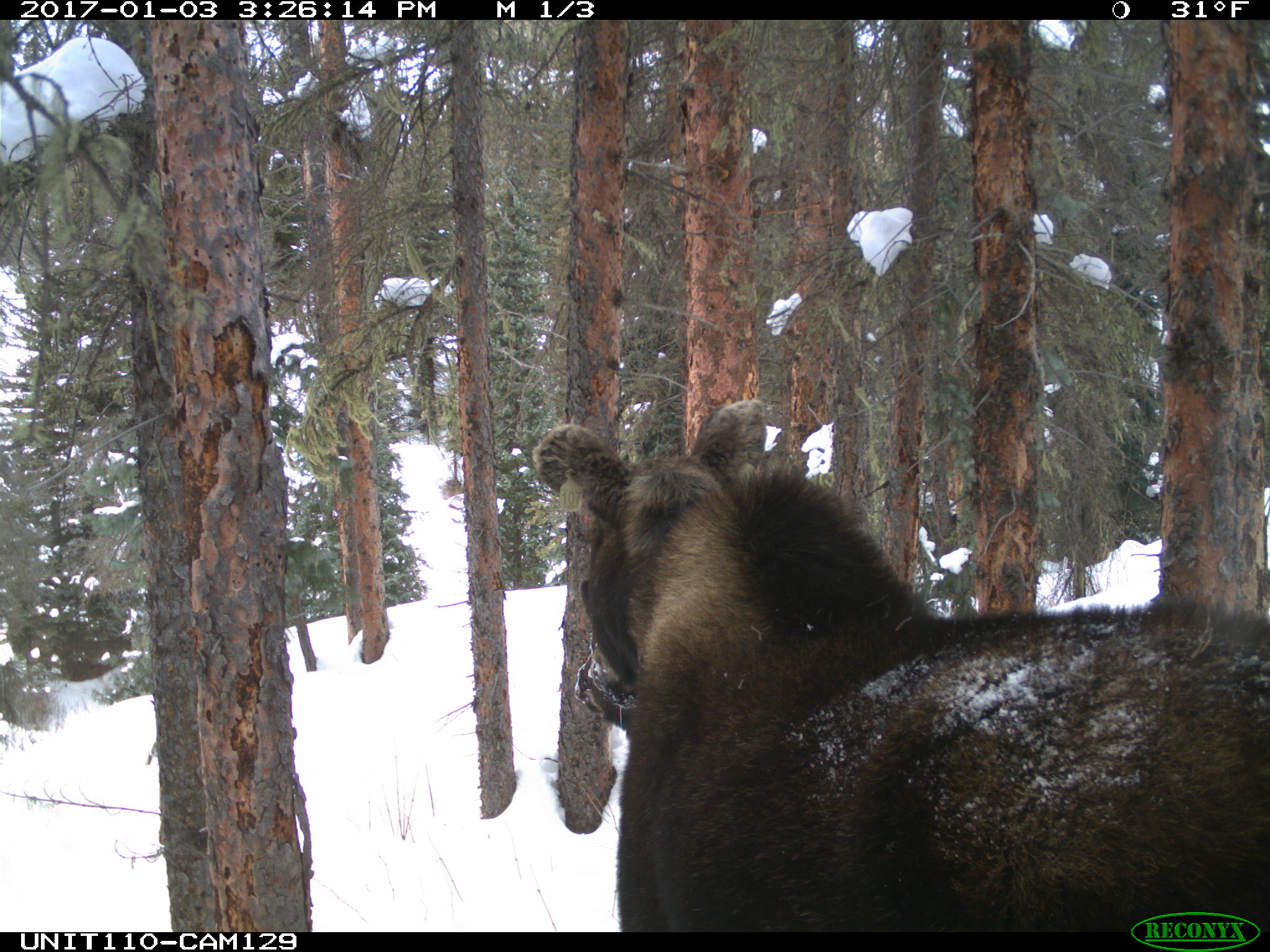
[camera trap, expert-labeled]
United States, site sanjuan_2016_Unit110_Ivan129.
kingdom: Animalia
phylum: Chordata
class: Mammalia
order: Artiodactyla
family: Cervidae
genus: Alces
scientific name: Alces alces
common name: moose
Alces alces (moose).